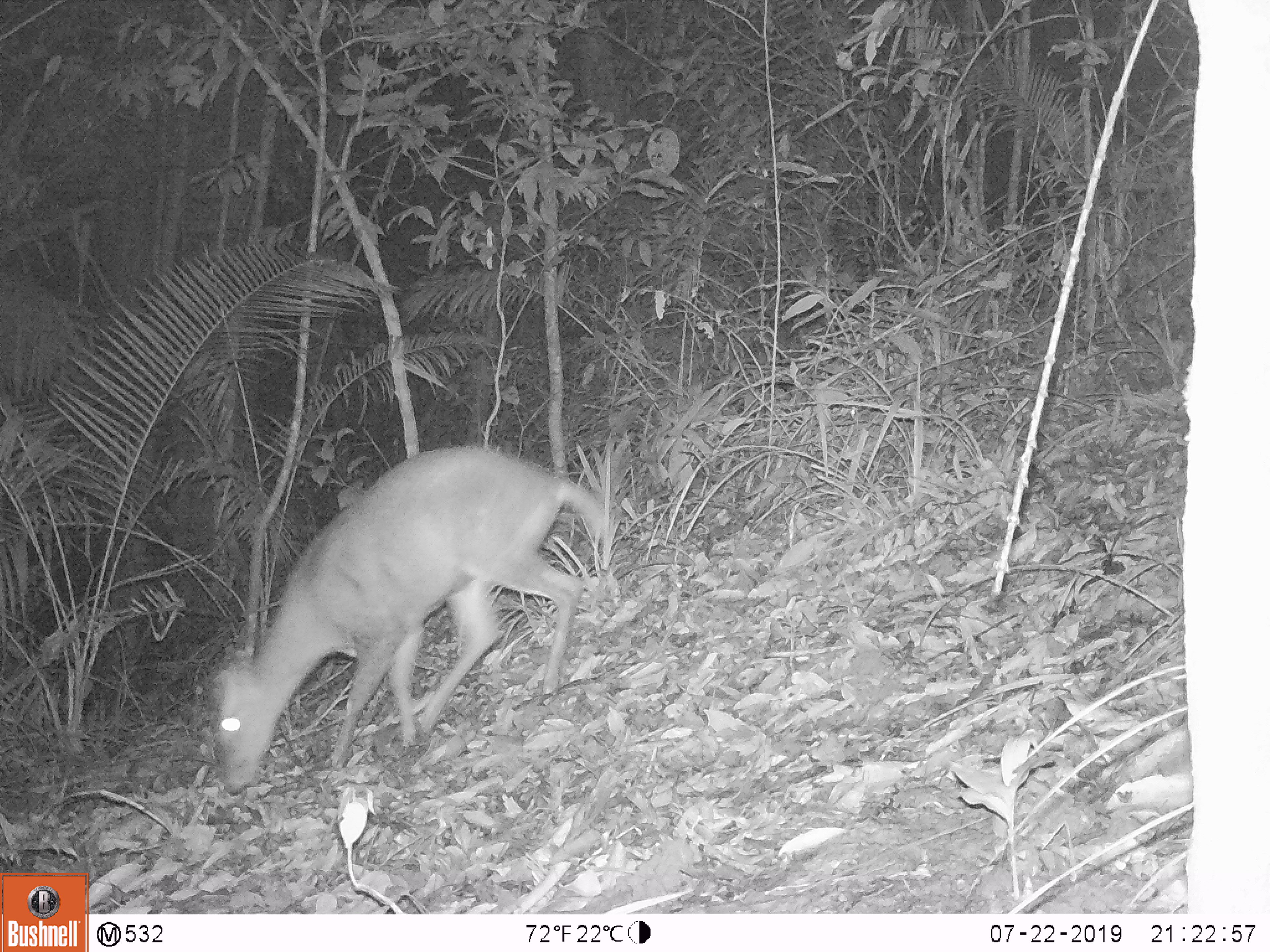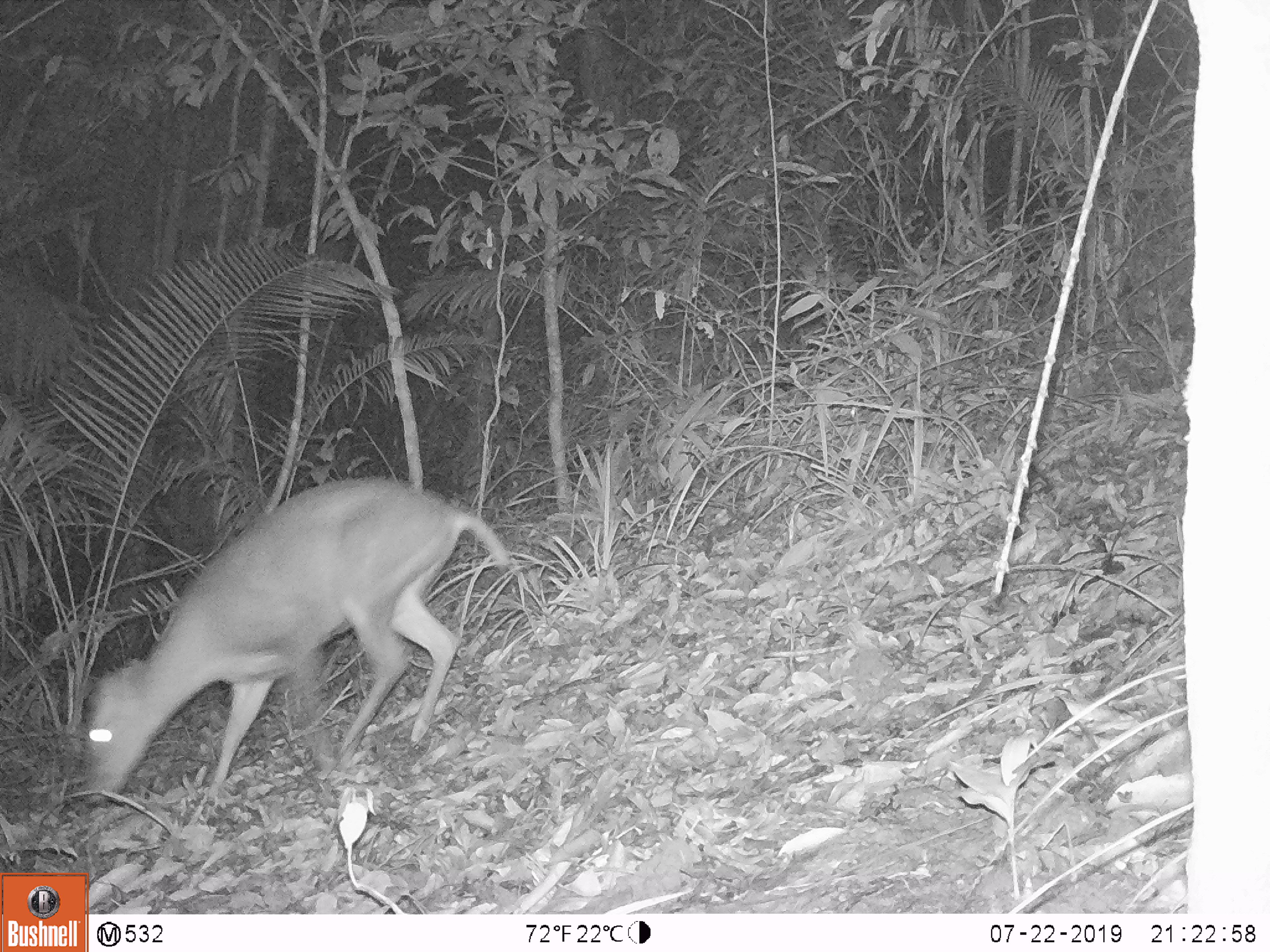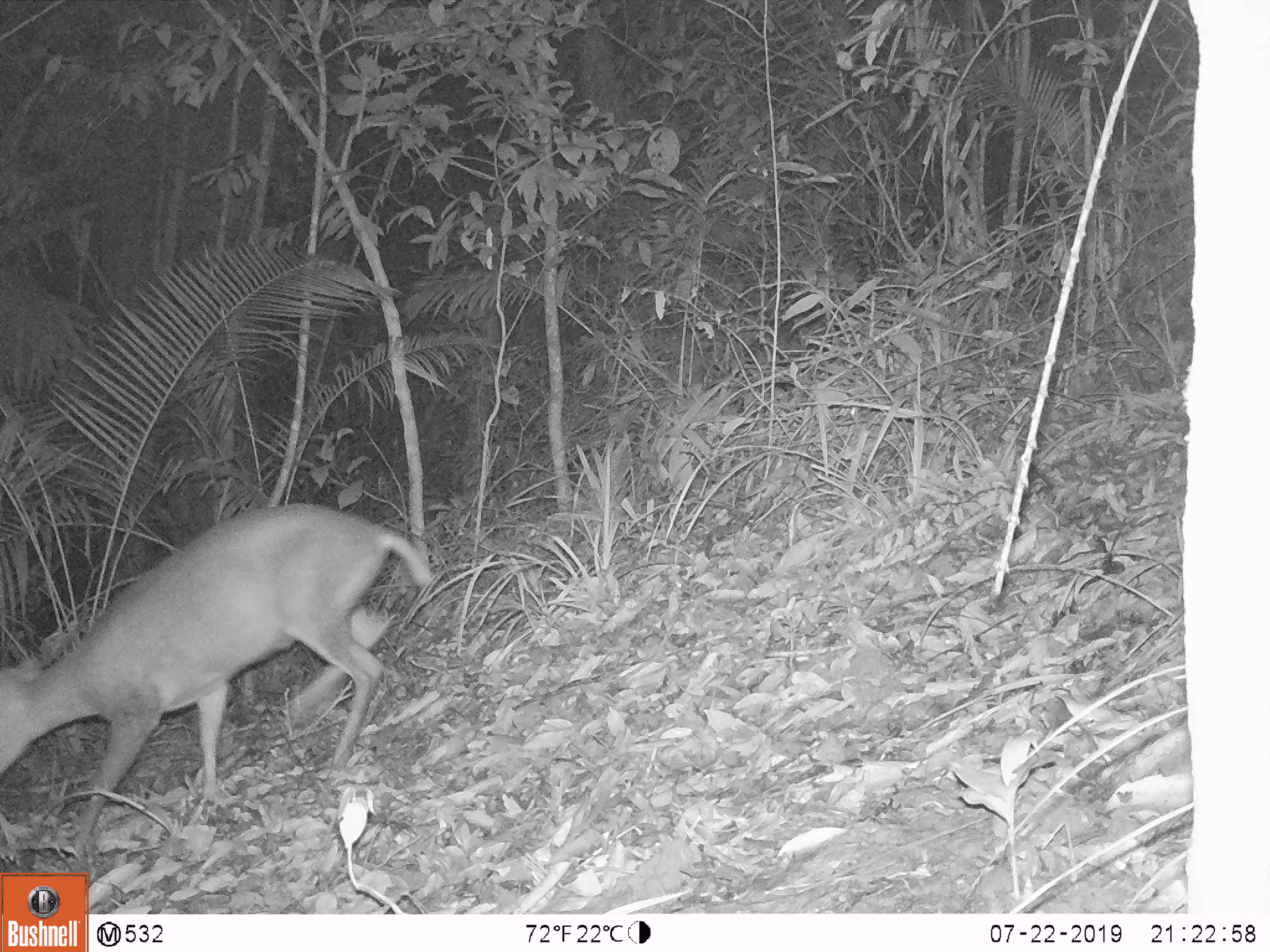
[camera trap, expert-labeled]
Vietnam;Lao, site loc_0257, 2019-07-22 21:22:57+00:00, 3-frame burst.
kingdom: Animalia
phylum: Chordata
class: Mammalia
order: Artiodactyla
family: Cervidae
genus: Muntiacus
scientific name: Muntiacus rooseveltorum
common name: roosevelt's muntjac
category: roosevelts muntjac group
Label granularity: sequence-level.